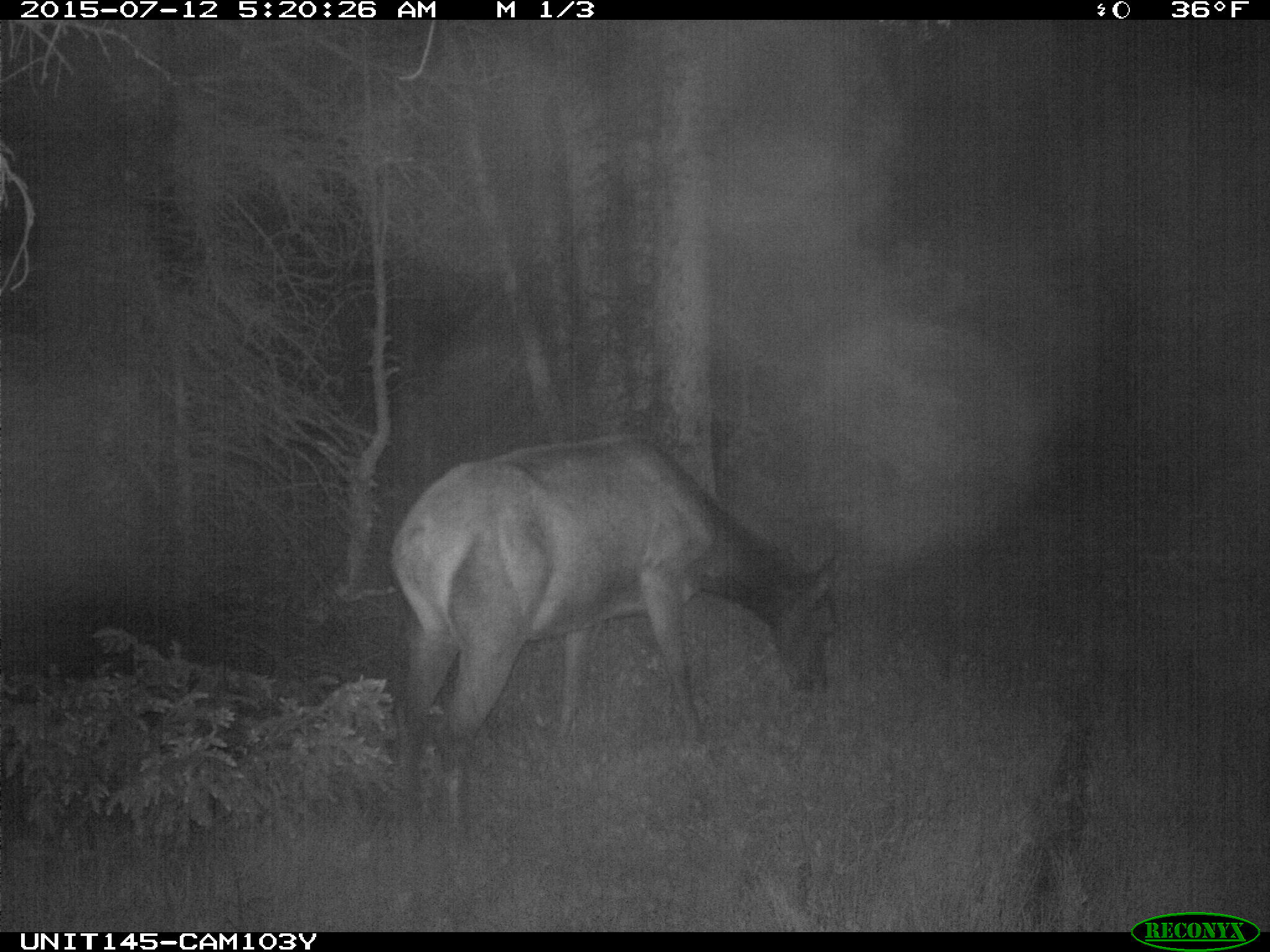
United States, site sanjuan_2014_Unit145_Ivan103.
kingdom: Animalia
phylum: Chordata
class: Mammalia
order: Artiodactyla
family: Cervidae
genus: Cervus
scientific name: Cervus elaphus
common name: red deer